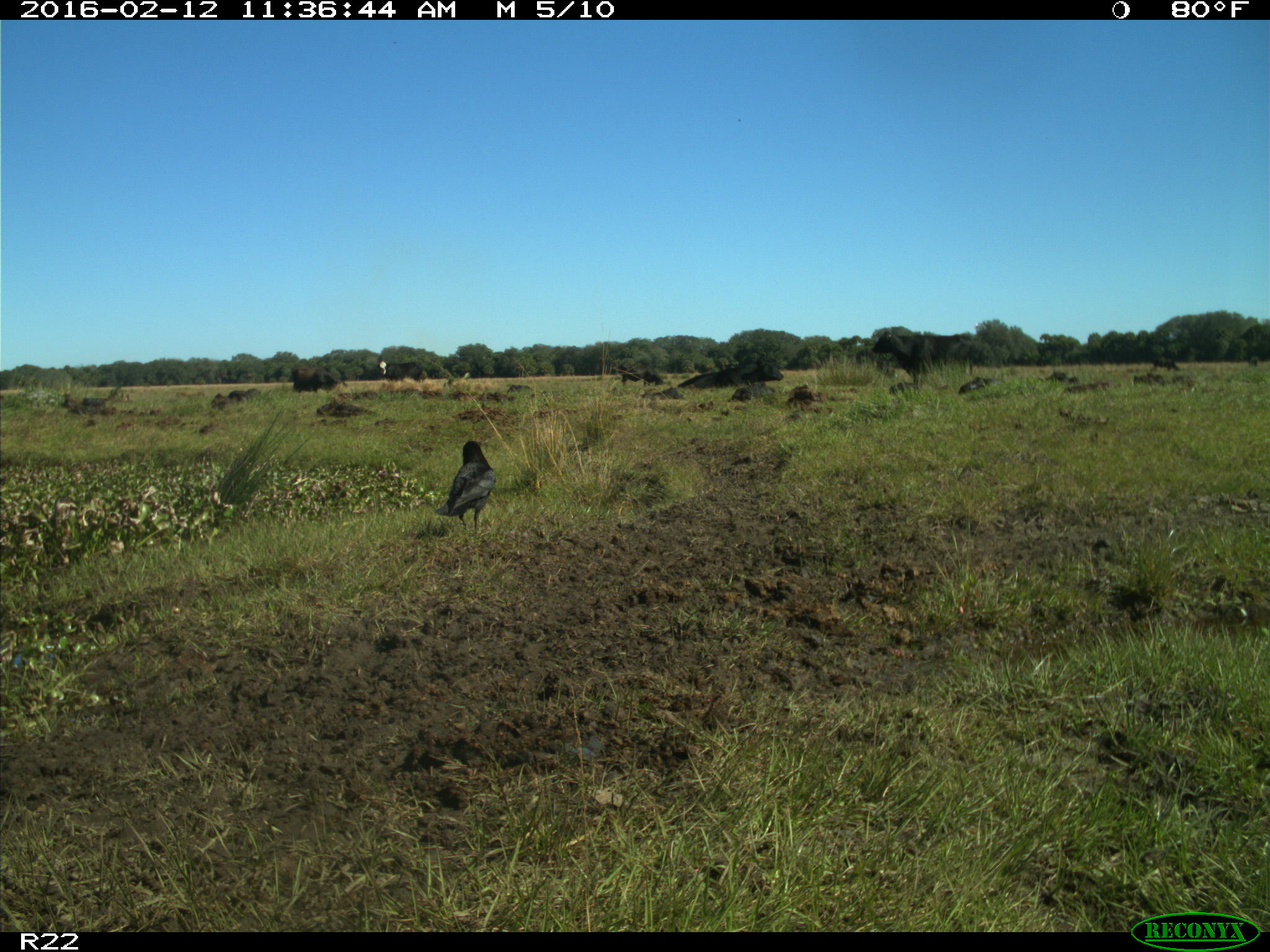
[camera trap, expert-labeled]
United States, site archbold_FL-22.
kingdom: Animalia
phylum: Chordata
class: Mammalia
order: Artiodactyla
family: Bovidae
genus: Bos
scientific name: Bos taurus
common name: domestic cow